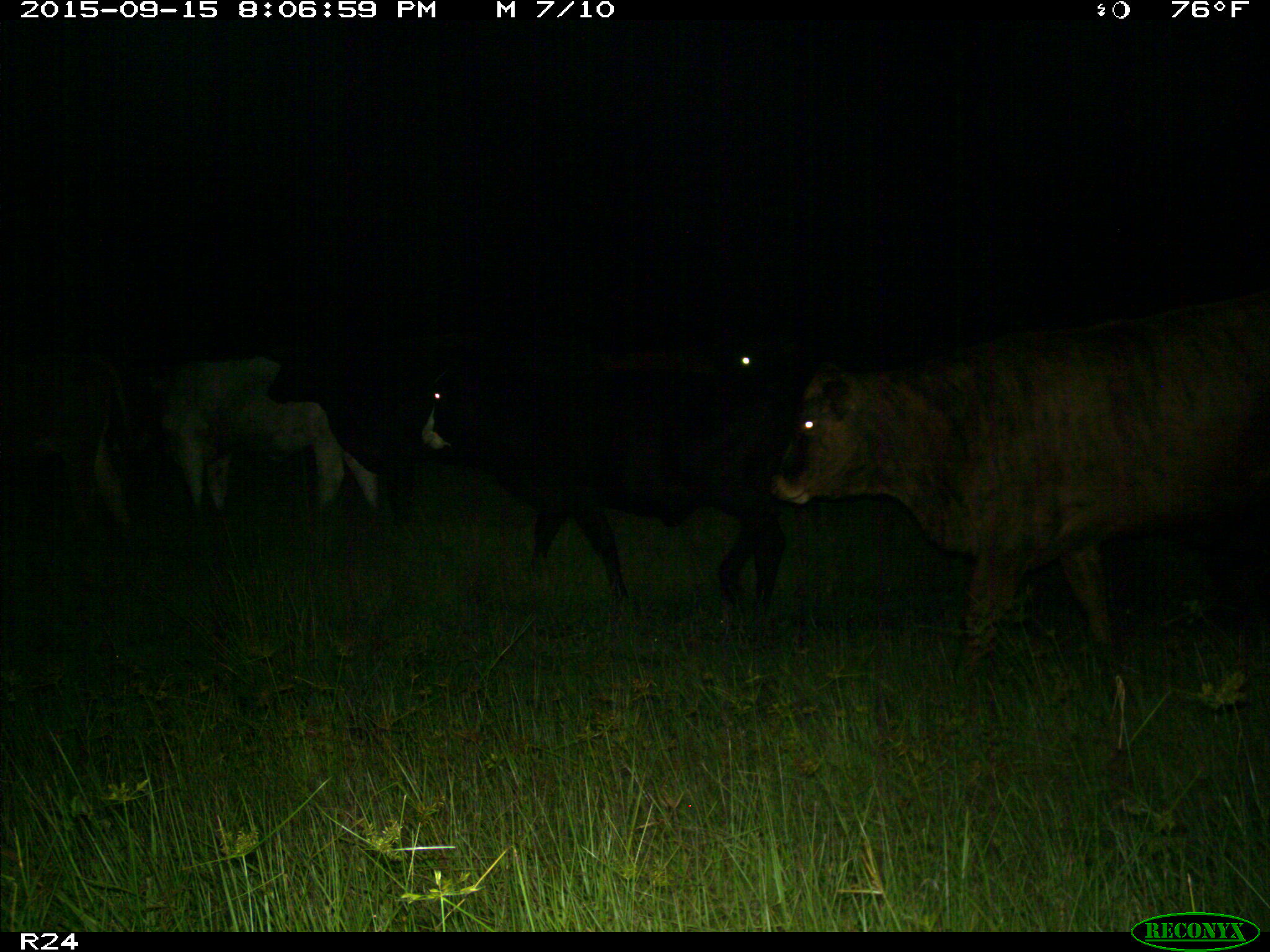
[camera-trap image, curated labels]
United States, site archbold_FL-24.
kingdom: Animalia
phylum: Chordata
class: Mammalia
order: Artiodactyla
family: Bovidae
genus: Bos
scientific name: Bos taurus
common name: domestic cow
Bos taurus (domestic cow).